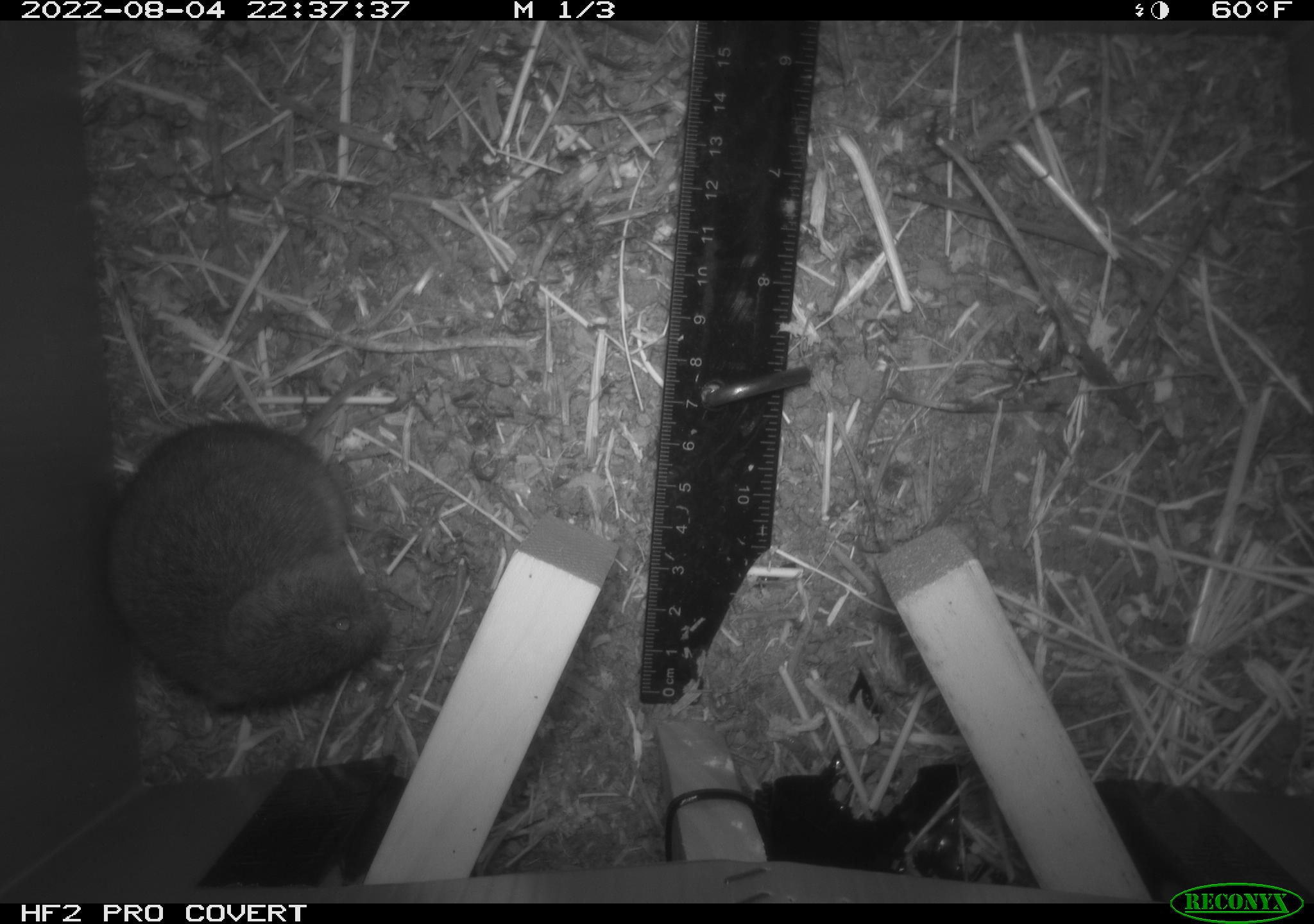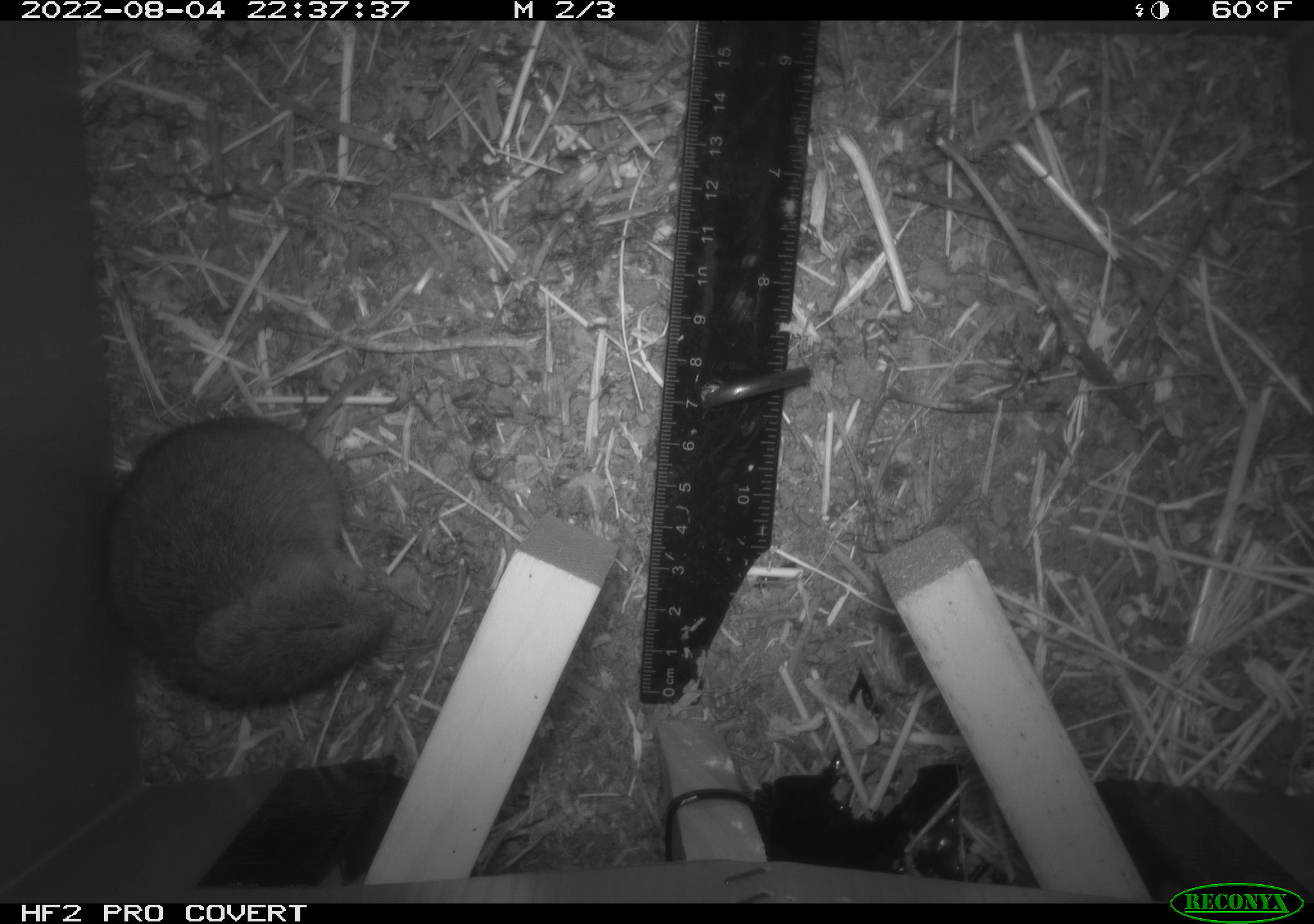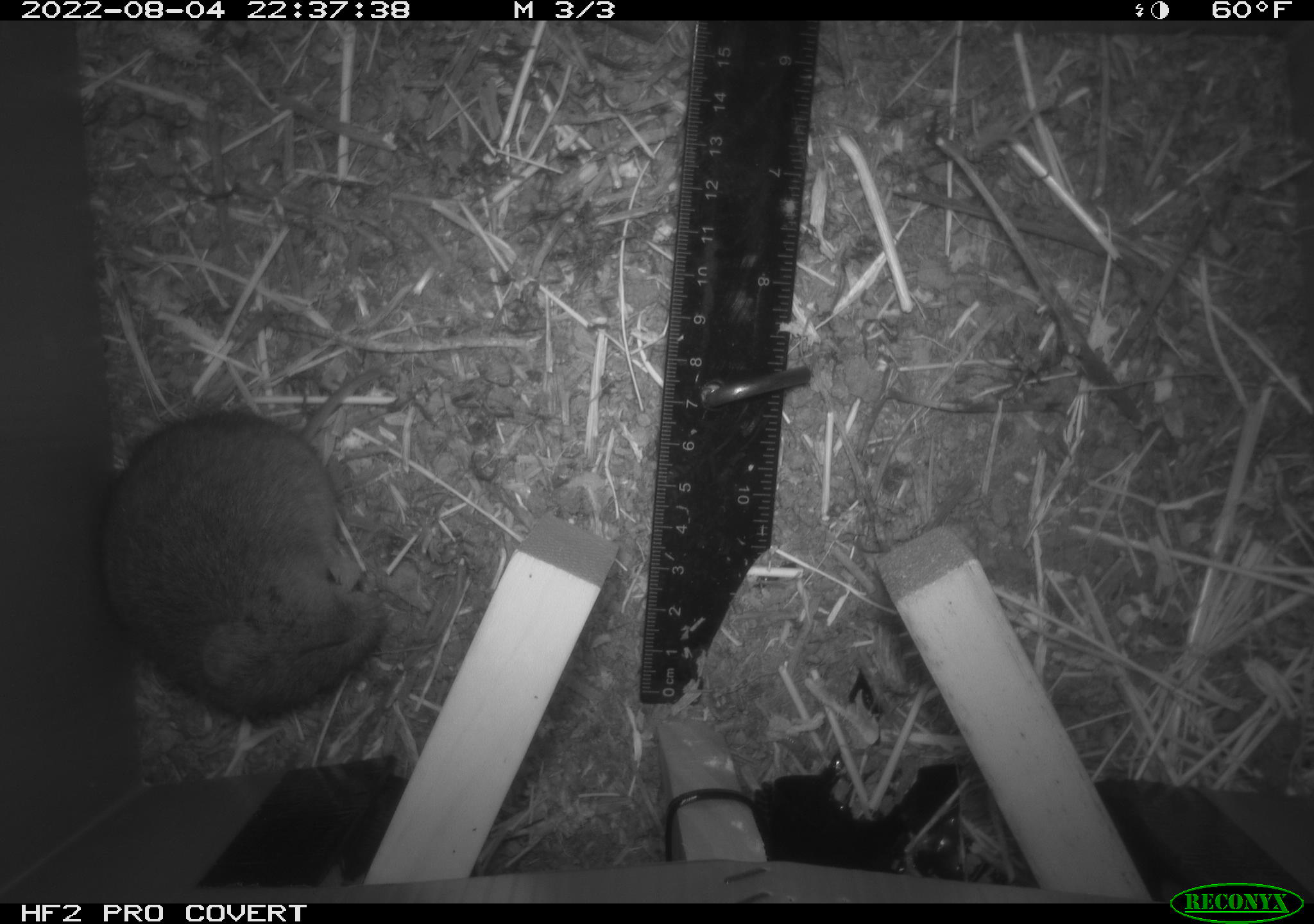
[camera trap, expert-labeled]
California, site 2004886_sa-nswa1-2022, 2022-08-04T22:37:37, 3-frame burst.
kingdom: Animalia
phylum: Chordata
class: Mammalia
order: Rodentia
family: Cricetidae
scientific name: Cricetidae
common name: hamsters, voles, lemmings, and allies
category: cricetidae family